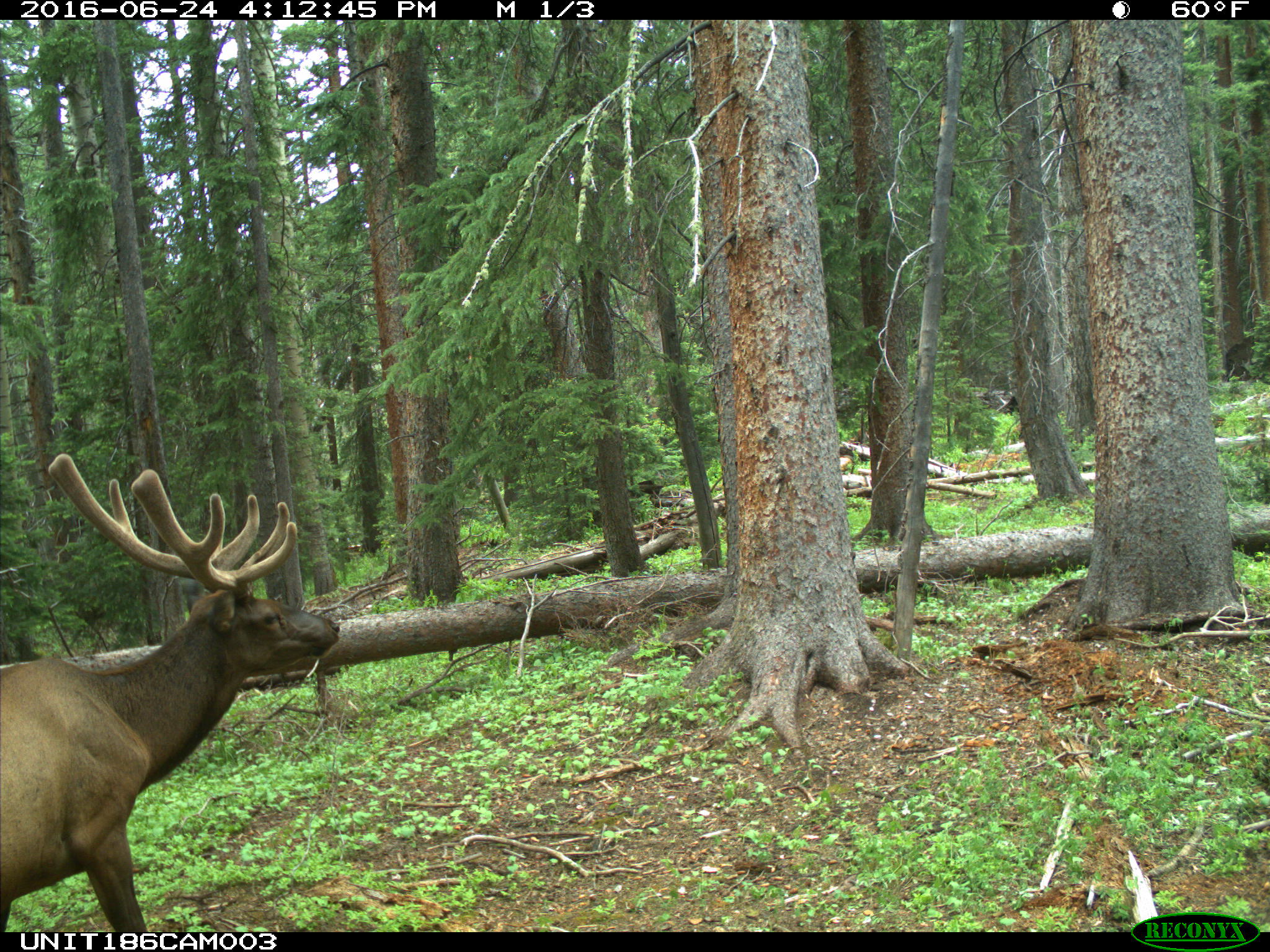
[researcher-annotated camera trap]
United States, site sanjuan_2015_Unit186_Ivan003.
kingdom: Animalia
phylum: Chordata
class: Mammalia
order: Artiodactyla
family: Cervidae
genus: Cervus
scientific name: Cervus elaphus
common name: red deer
Cervus elaphus (red deer).